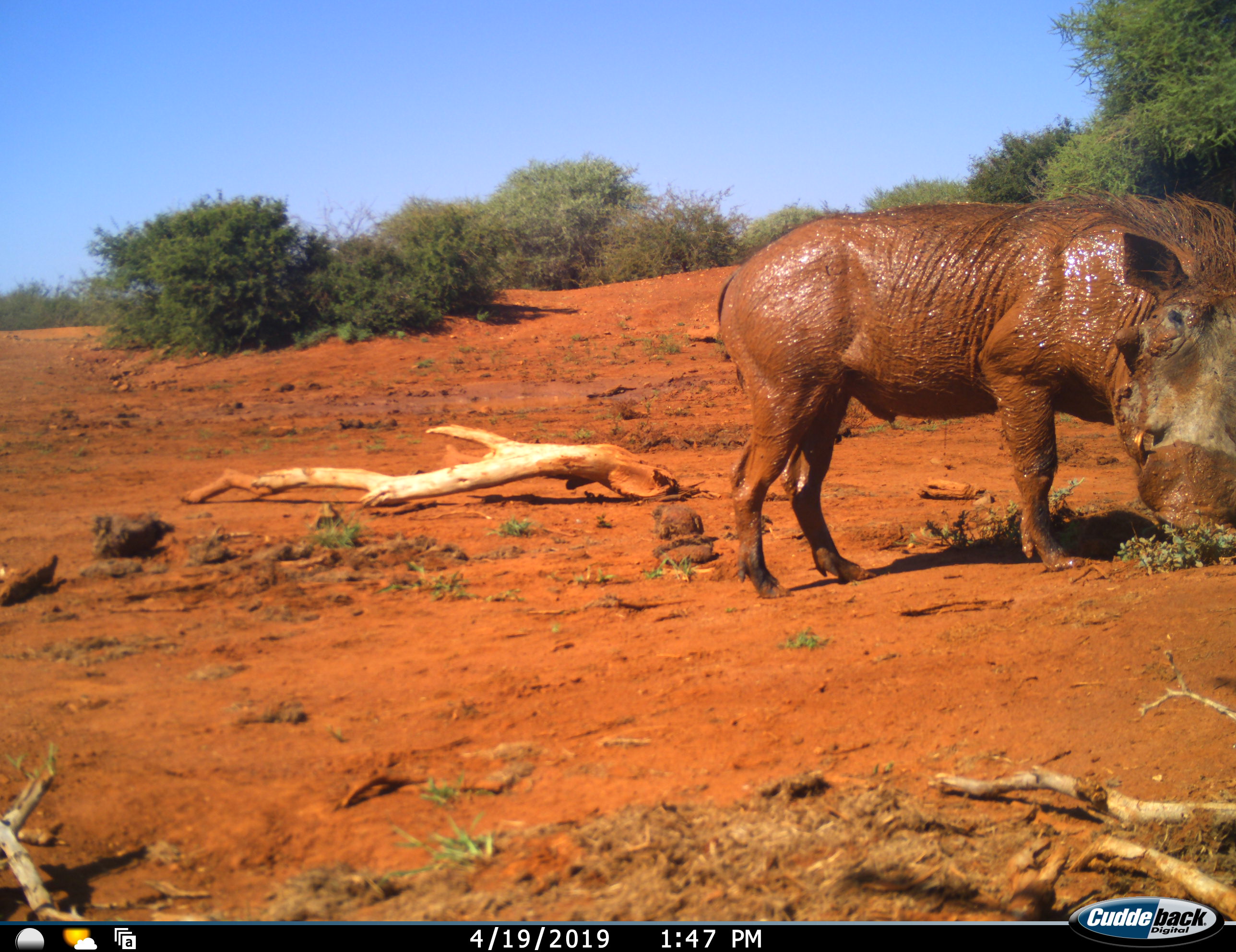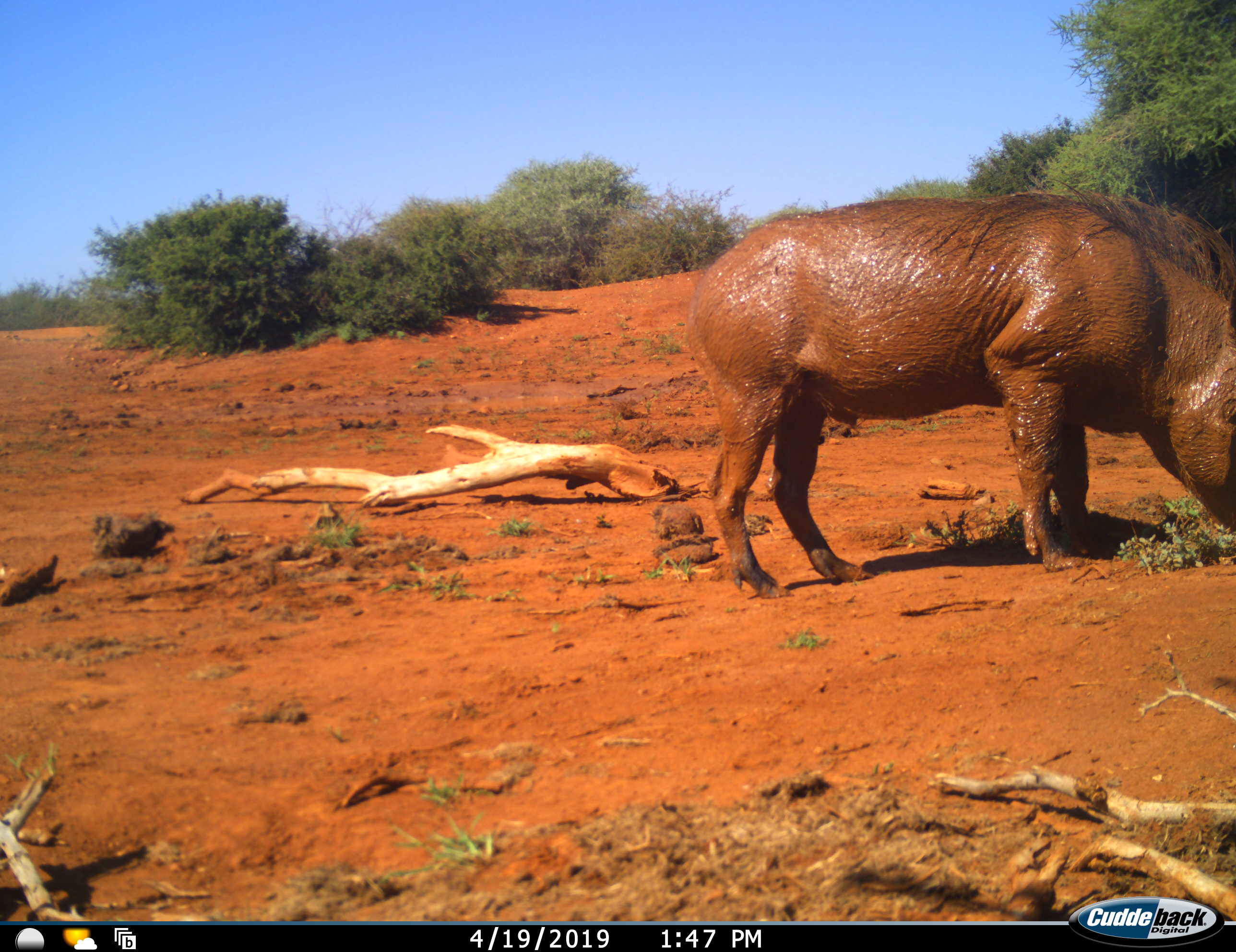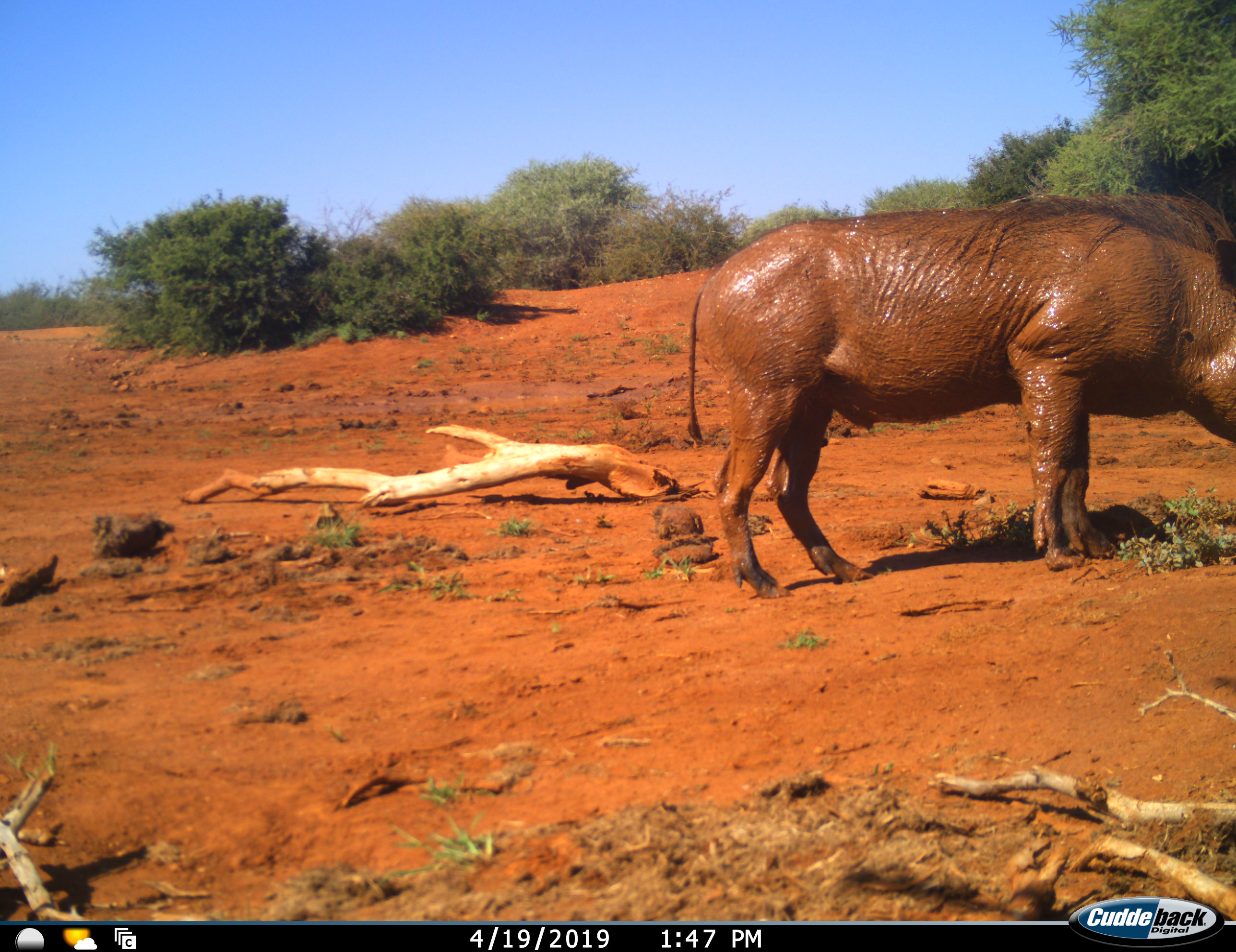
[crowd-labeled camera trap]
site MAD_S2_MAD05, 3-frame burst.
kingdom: Animalia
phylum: Chordata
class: Mammalia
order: Artiodactyla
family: Suidae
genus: Phacochoerus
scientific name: Phacochoerus africanus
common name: warthog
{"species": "warthog (Phacochoerus africanus)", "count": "1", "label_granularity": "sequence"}